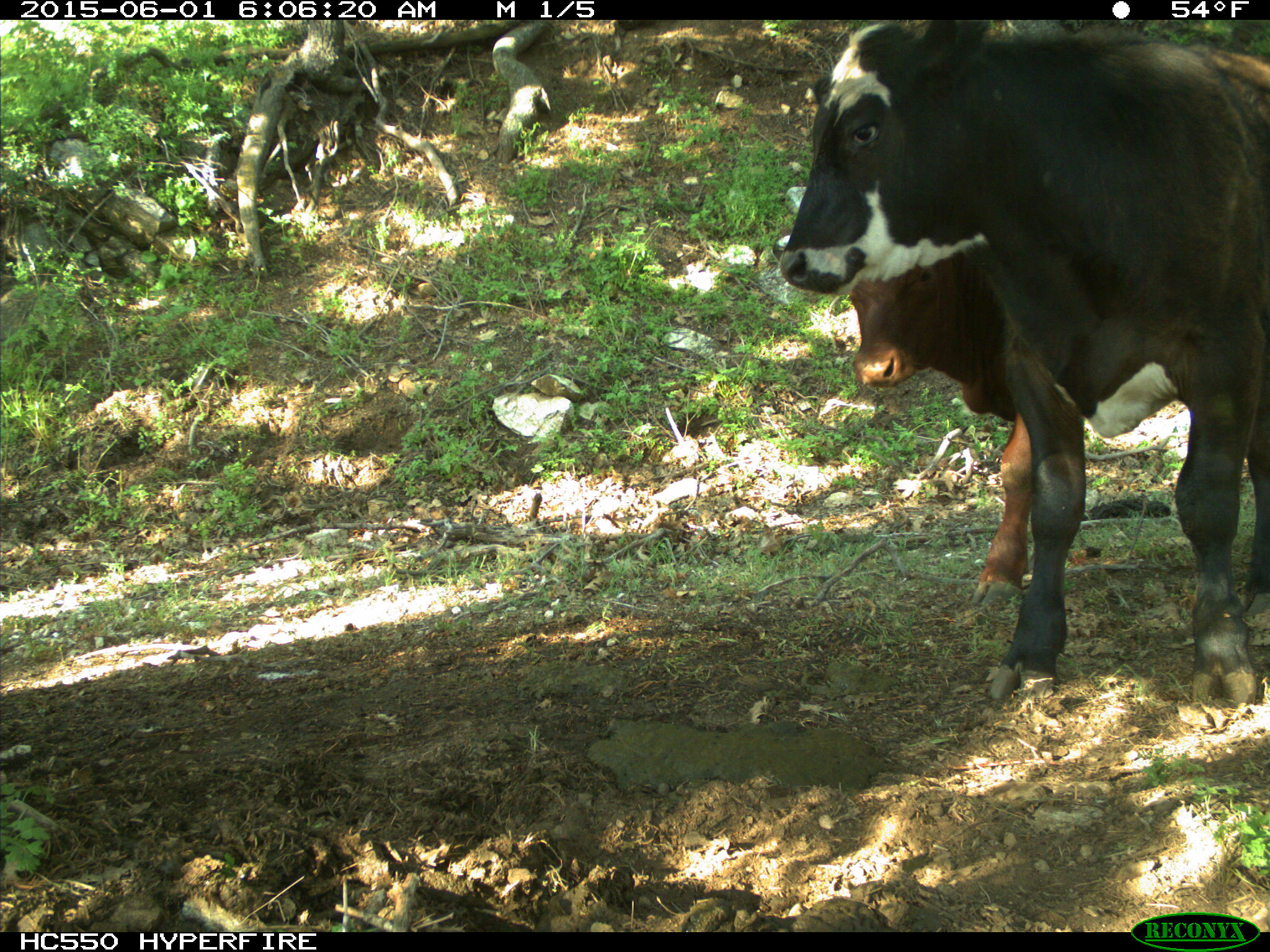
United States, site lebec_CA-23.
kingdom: Animalia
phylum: Chordata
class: Mammalia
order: Artiodactyla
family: Bovidae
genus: Bos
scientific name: Bos taurus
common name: domestic cow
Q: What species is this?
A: Bos taurus (domestic cow).